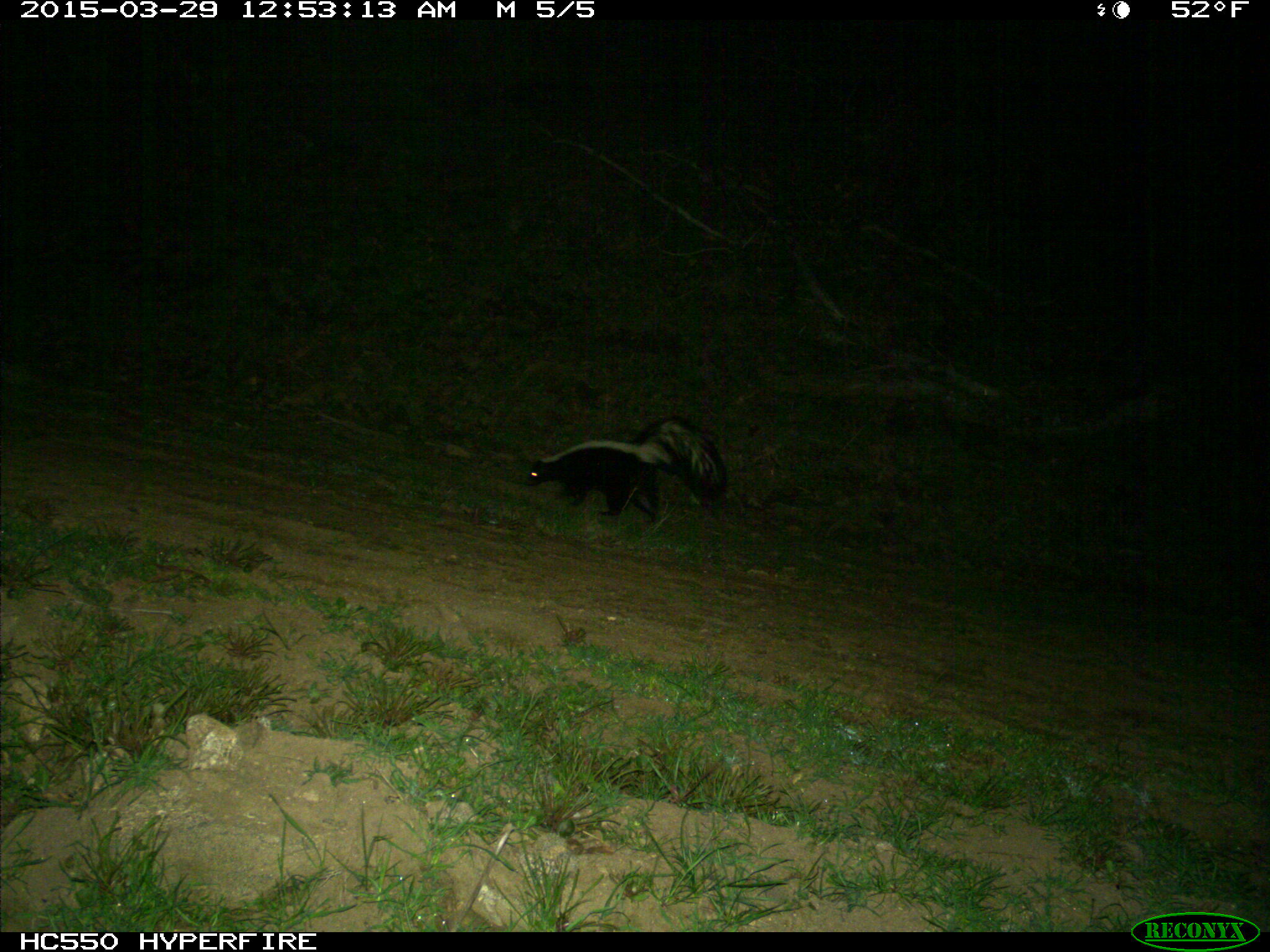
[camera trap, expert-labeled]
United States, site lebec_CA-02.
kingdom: Animalia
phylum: Chordata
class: Mammalia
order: Carnivora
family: Mephitidae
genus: Mephitis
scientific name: Mephitis mephitis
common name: striped skunk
Mephitis mephitis (striped skunk).